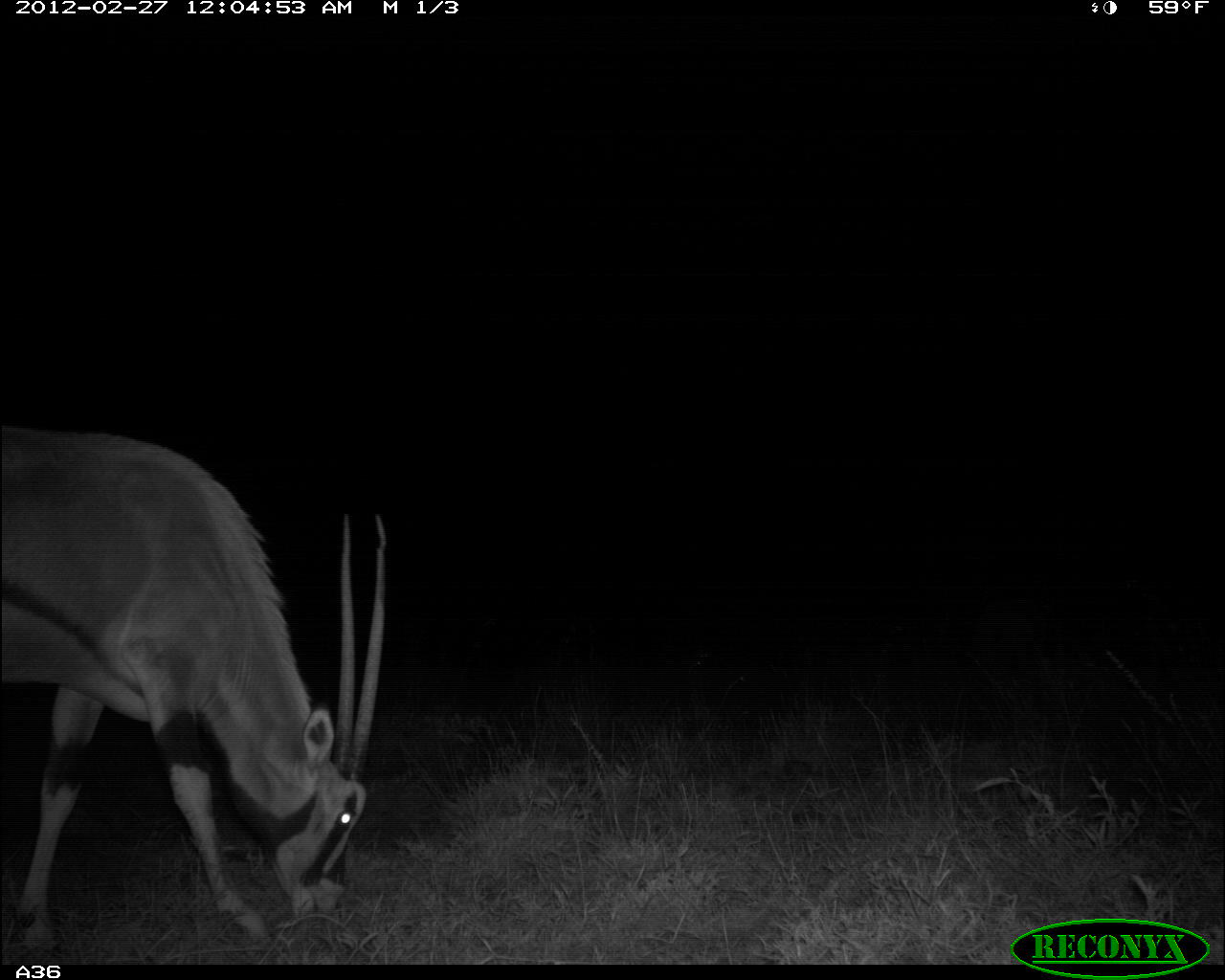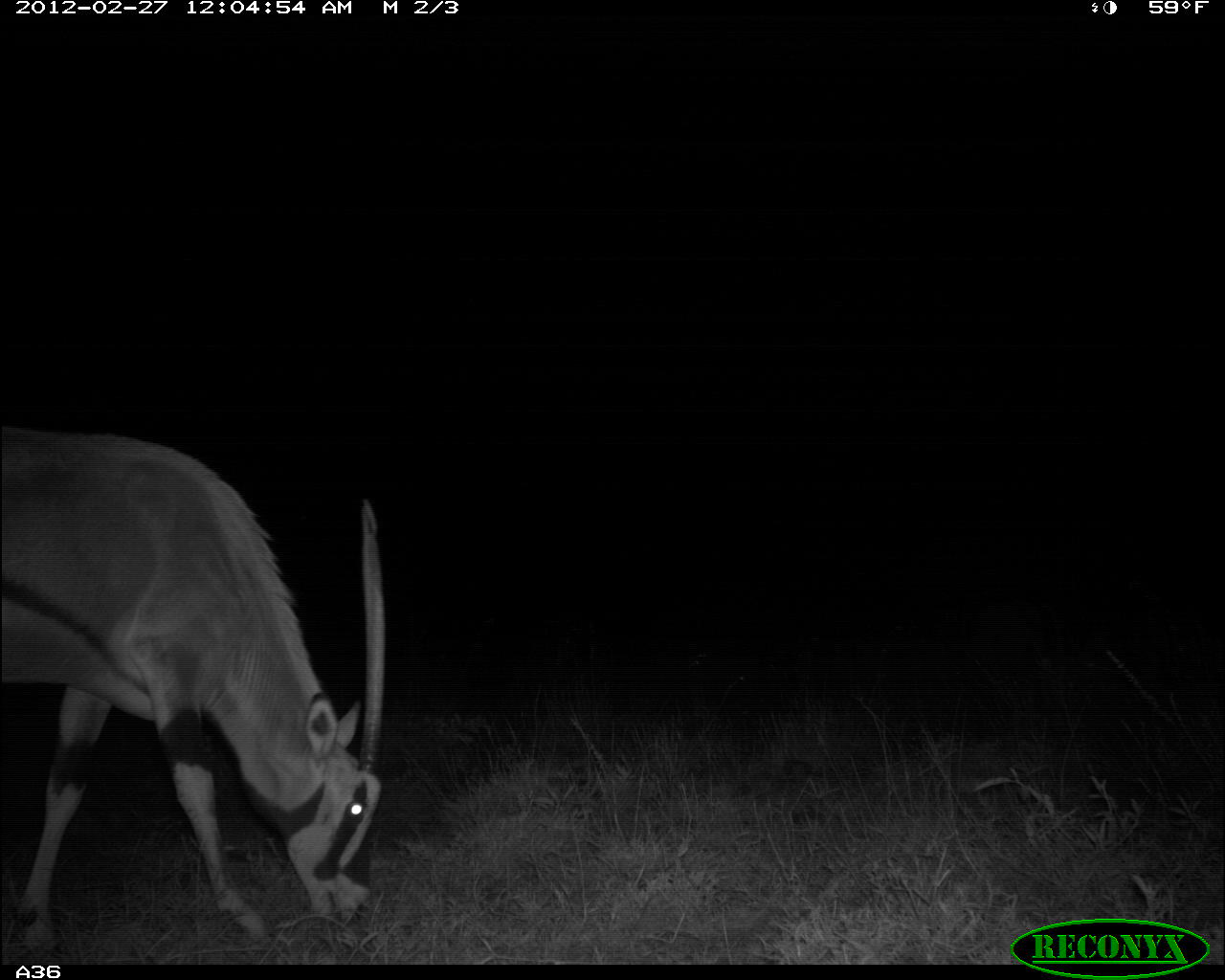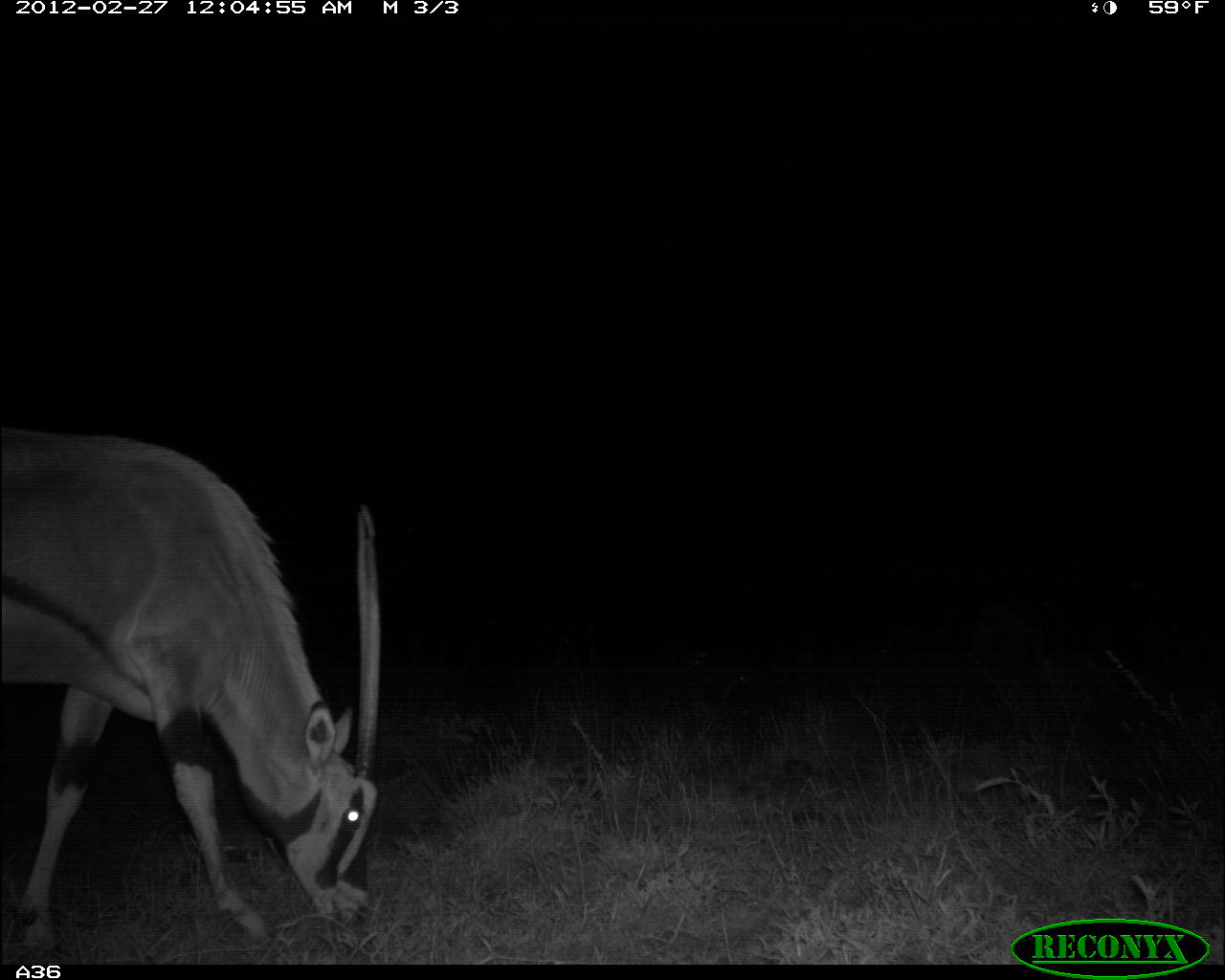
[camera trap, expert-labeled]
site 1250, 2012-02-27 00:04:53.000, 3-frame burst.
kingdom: Animalia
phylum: Chordata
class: Mammalia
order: Artiodactyla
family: Bovidae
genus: Oryx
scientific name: Oryx beisa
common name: east african oryx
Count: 1.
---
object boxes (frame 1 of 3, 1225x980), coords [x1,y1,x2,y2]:
oryx beisa: [1,419,398,964]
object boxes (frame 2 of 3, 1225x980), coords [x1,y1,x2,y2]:
oryx beisa: [0,423,388,969]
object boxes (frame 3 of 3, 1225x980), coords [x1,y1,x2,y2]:
oryx beisa: [1,419,387,964]